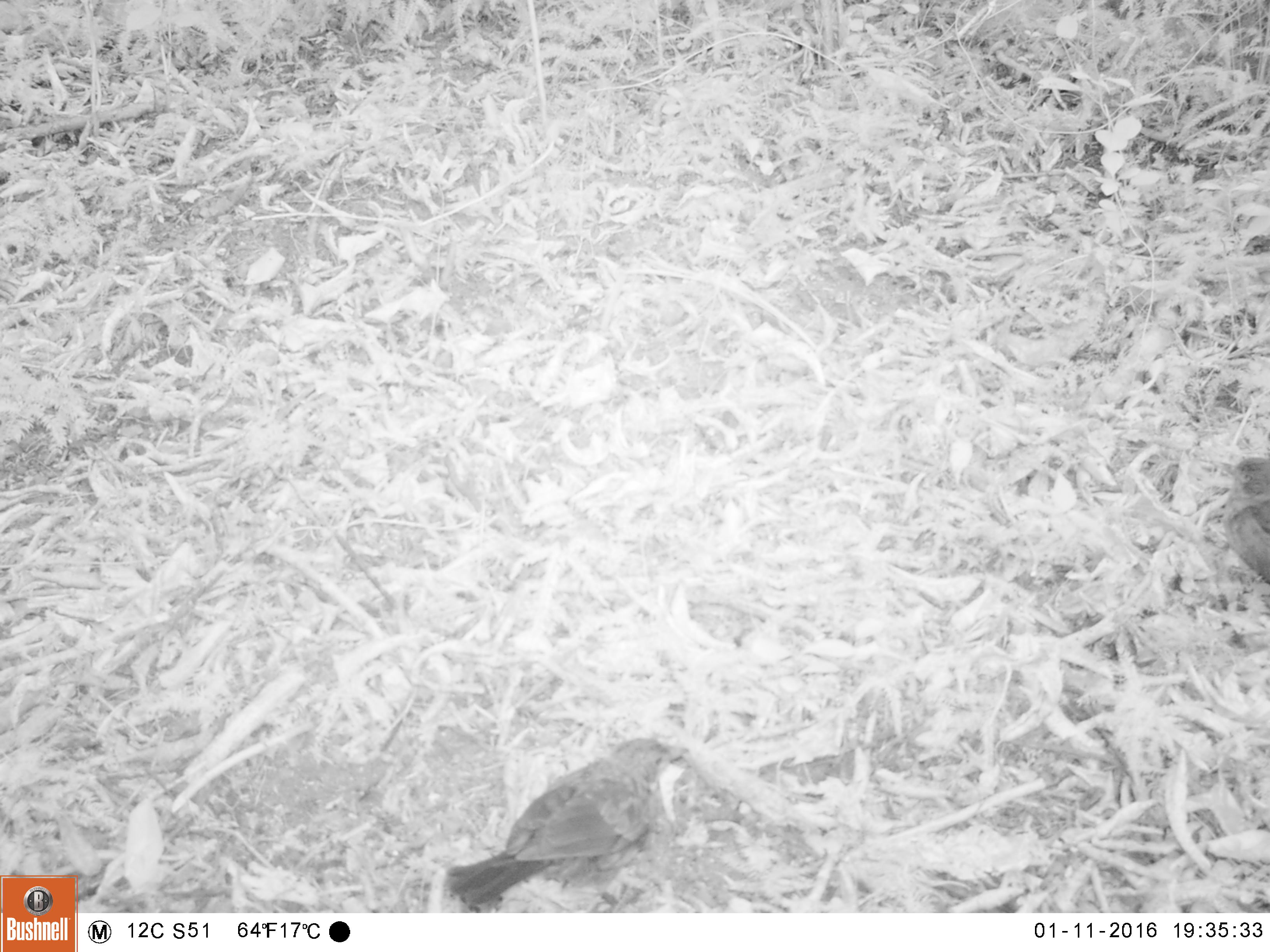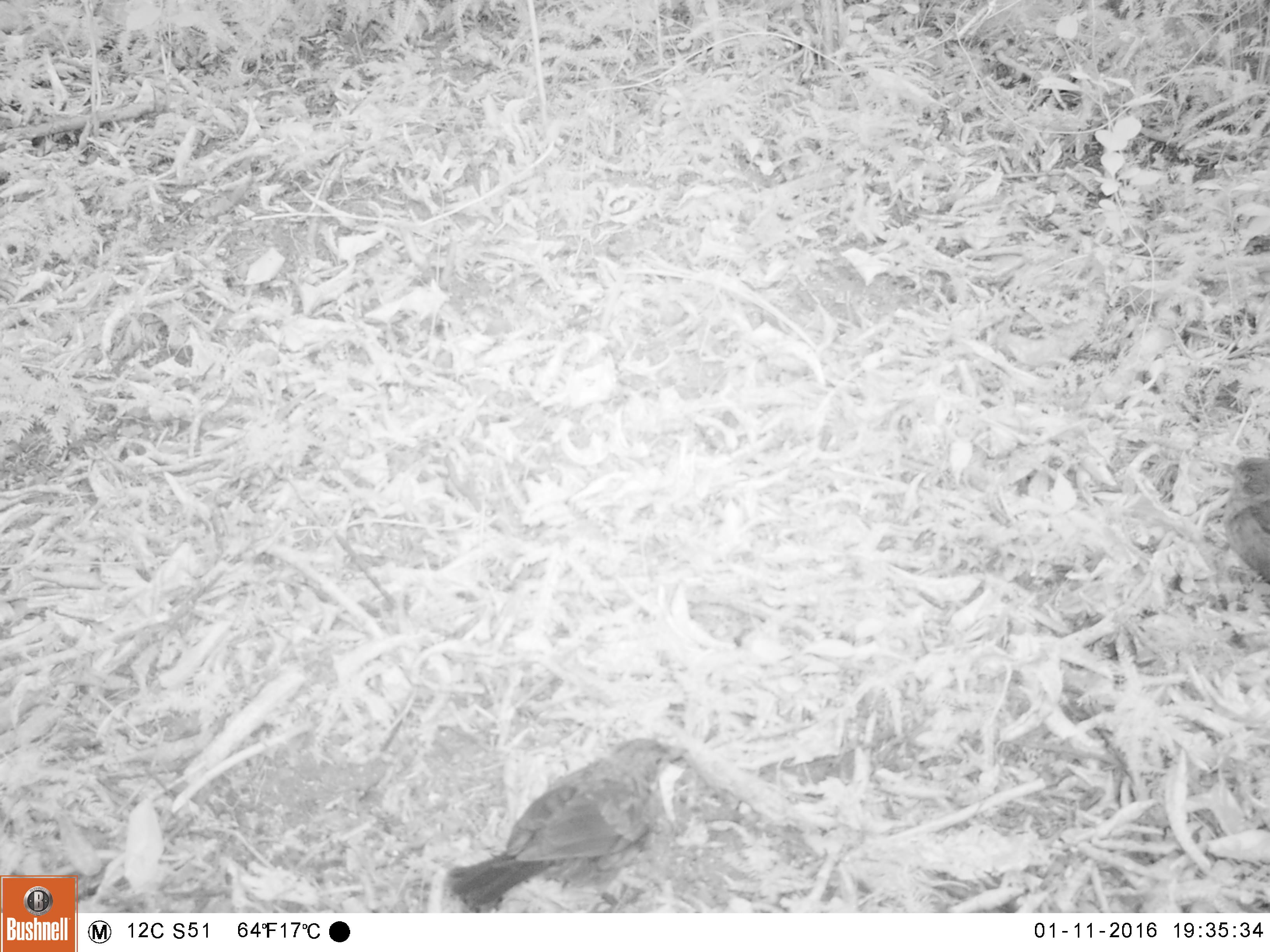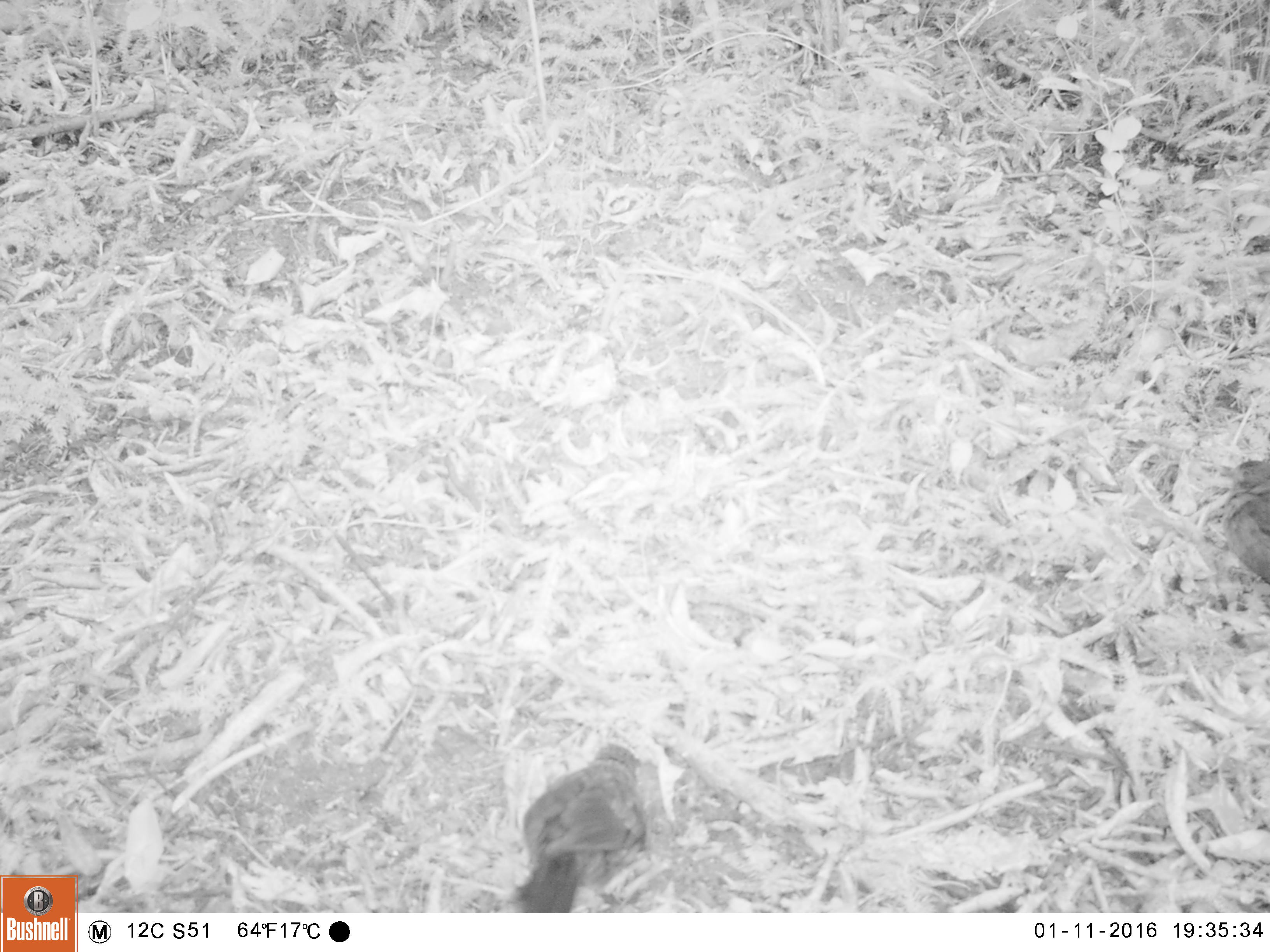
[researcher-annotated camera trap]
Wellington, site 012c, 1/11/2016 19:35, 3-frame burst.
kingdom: Animalia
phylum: Chordata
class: Aves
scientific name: Aves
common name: bird